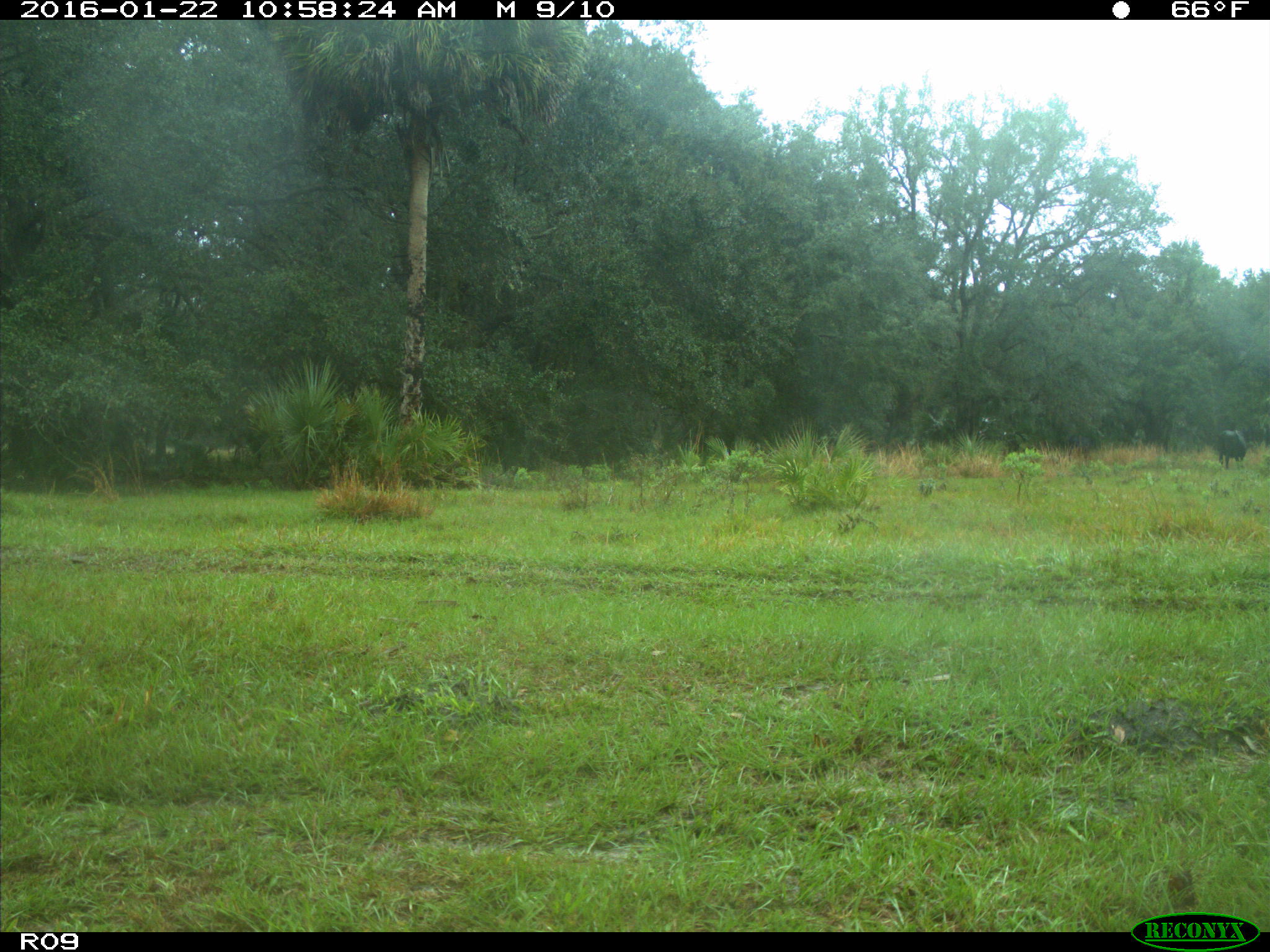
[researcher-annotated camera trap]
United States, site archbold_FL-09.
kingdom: Animalia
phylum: Chordata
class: Mammalia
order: Artiodactyla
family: Bovidae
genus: Bos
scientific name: Bos taurus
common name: domestic cow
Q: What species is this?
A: Bos taurus (domestic cow).